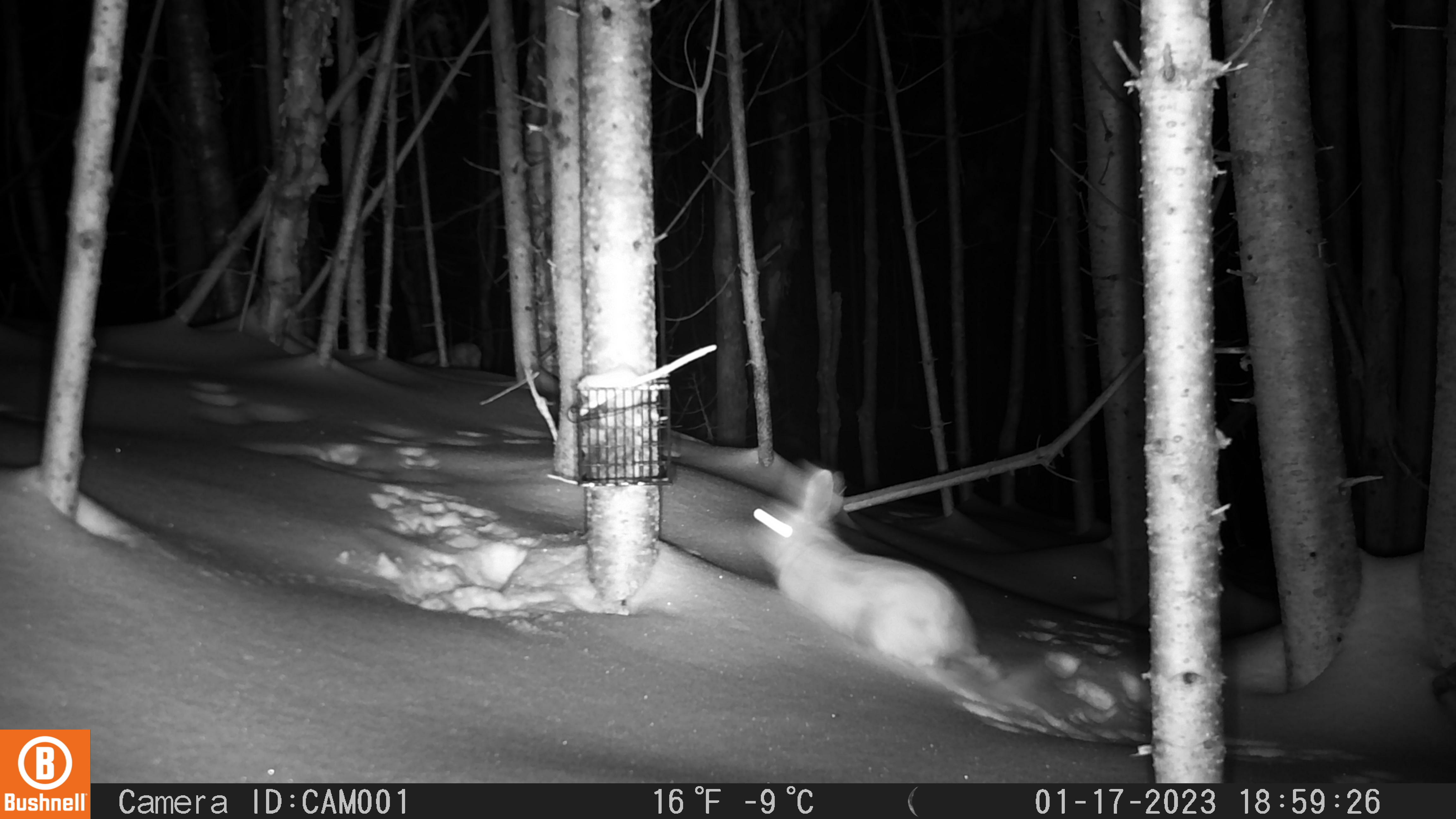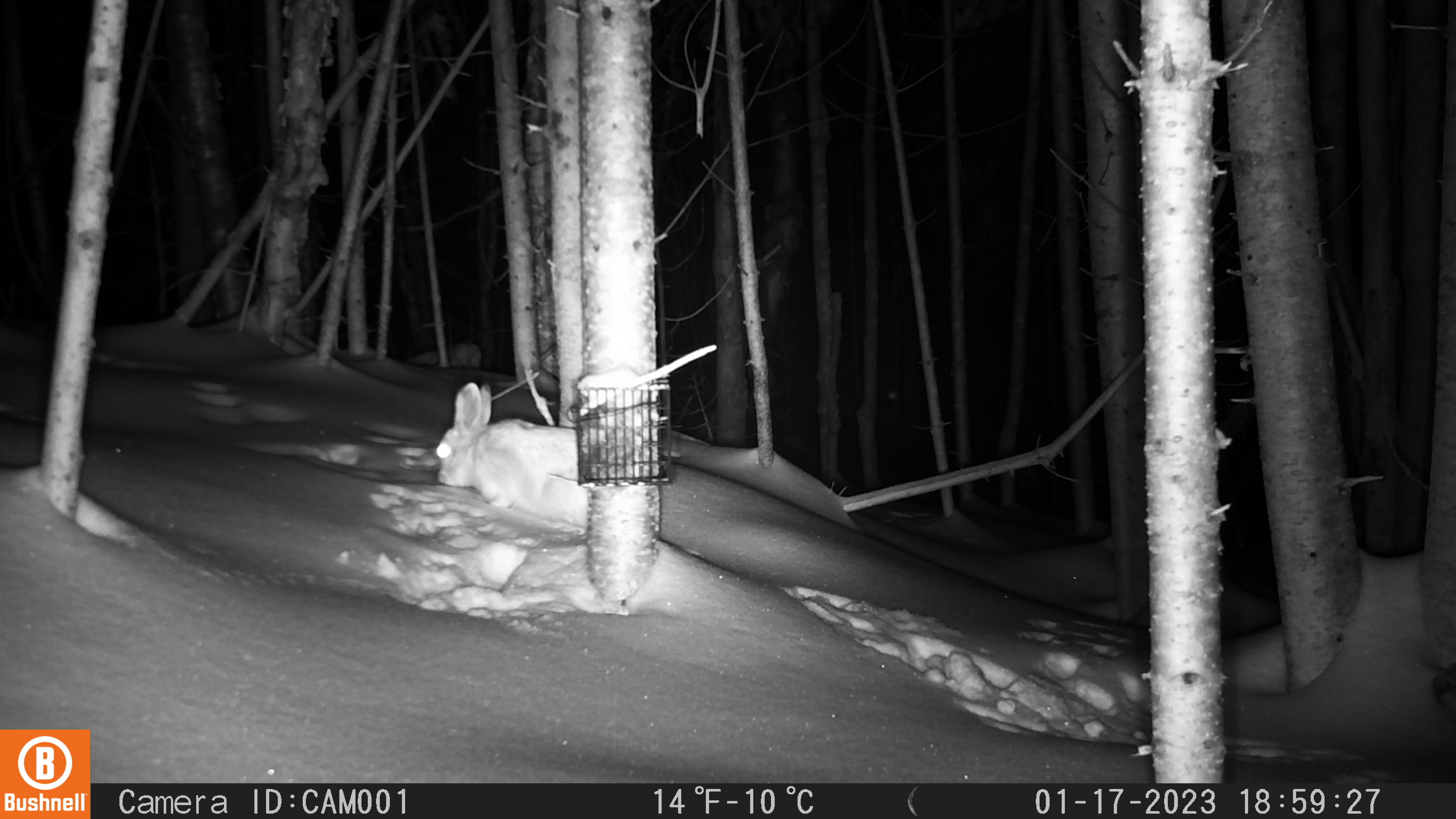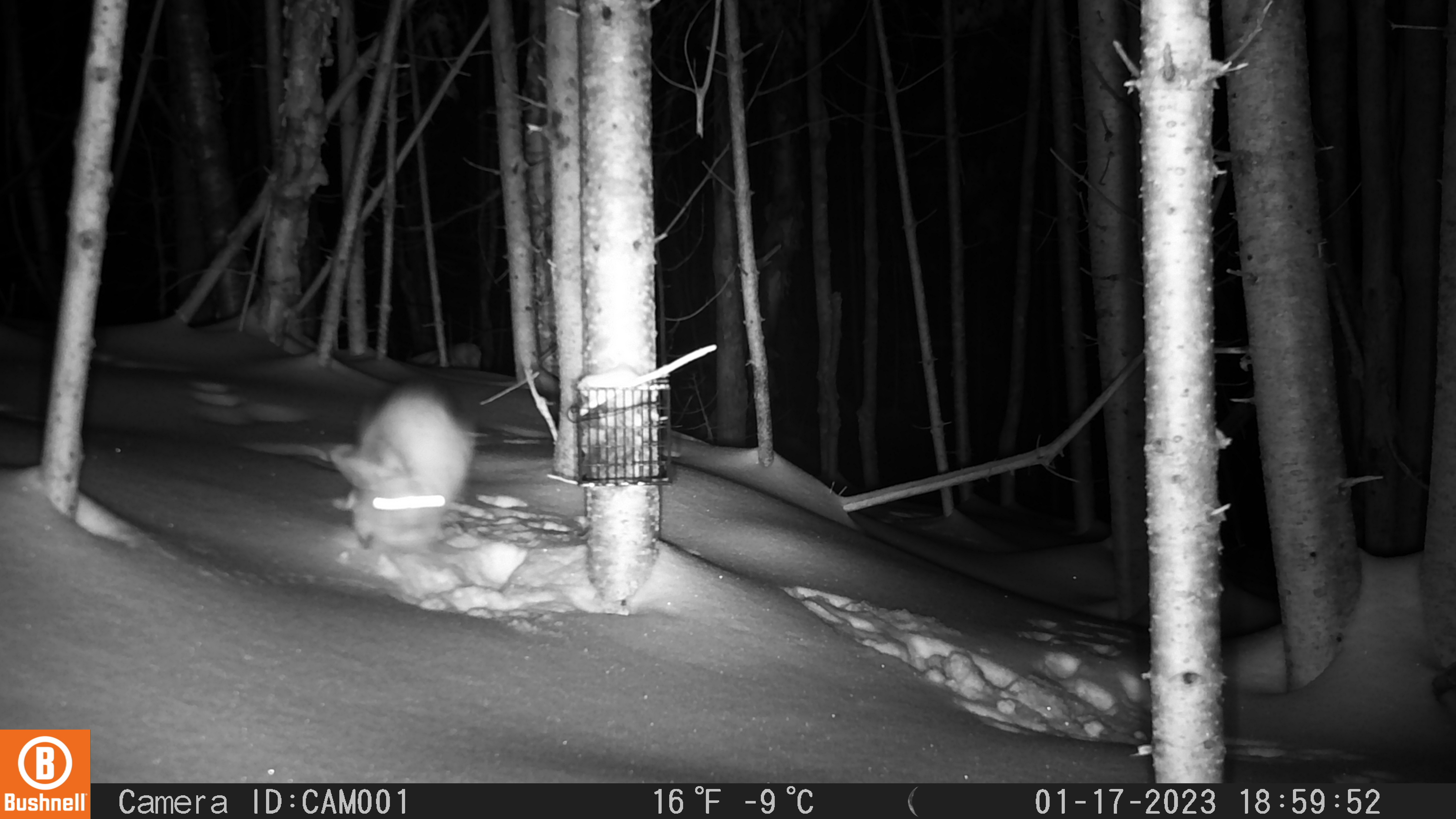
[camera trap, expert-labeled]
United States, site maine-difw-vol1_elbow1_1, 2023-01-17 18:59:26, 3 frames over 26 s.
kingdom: Animalia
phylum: Chordata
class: Mammalia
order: Lagomorpha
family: Leporidae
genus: Lepus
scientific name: Lepus americanus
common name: snowshoe hare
Snowshoe hare (Lepus americanus).